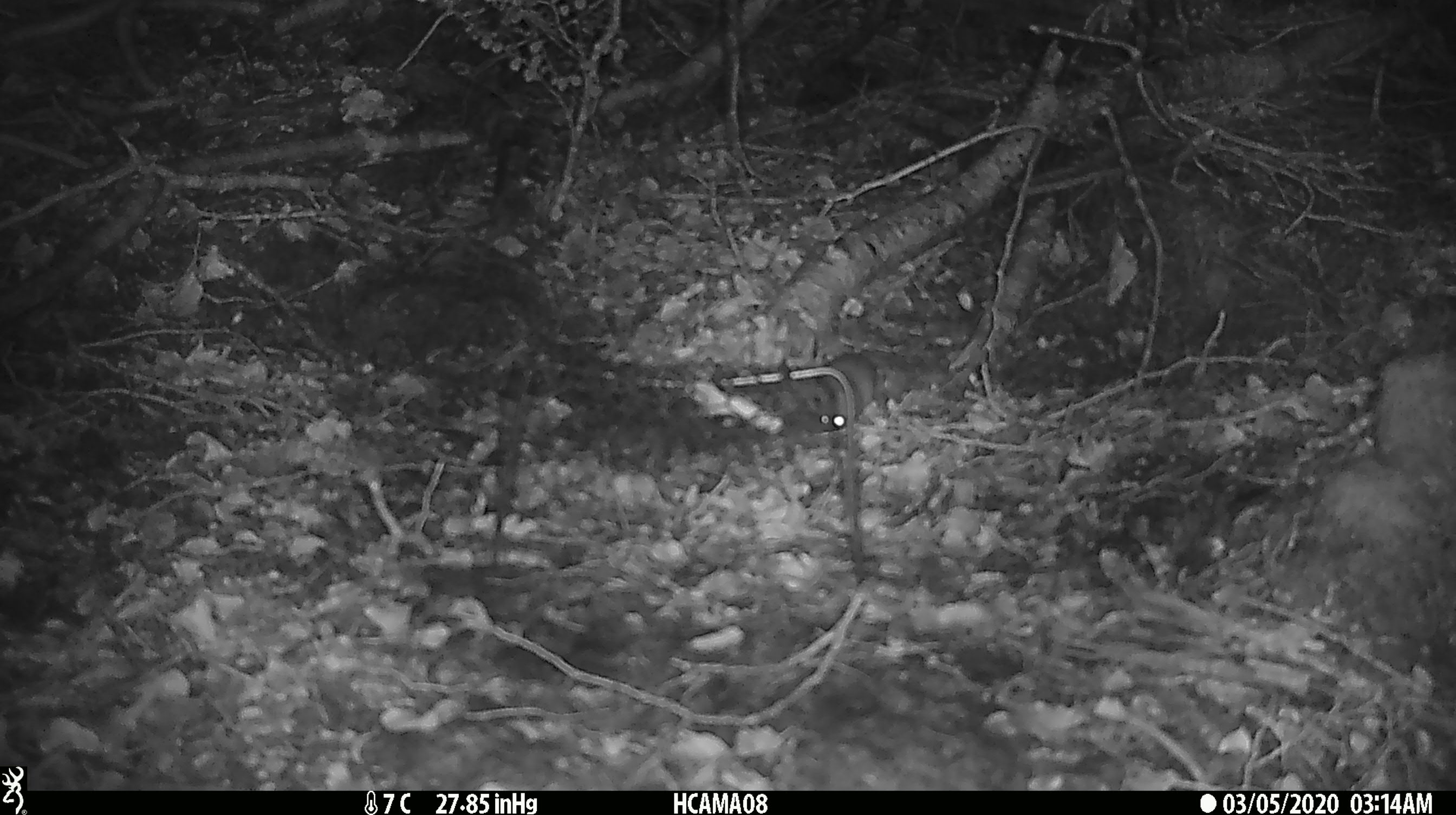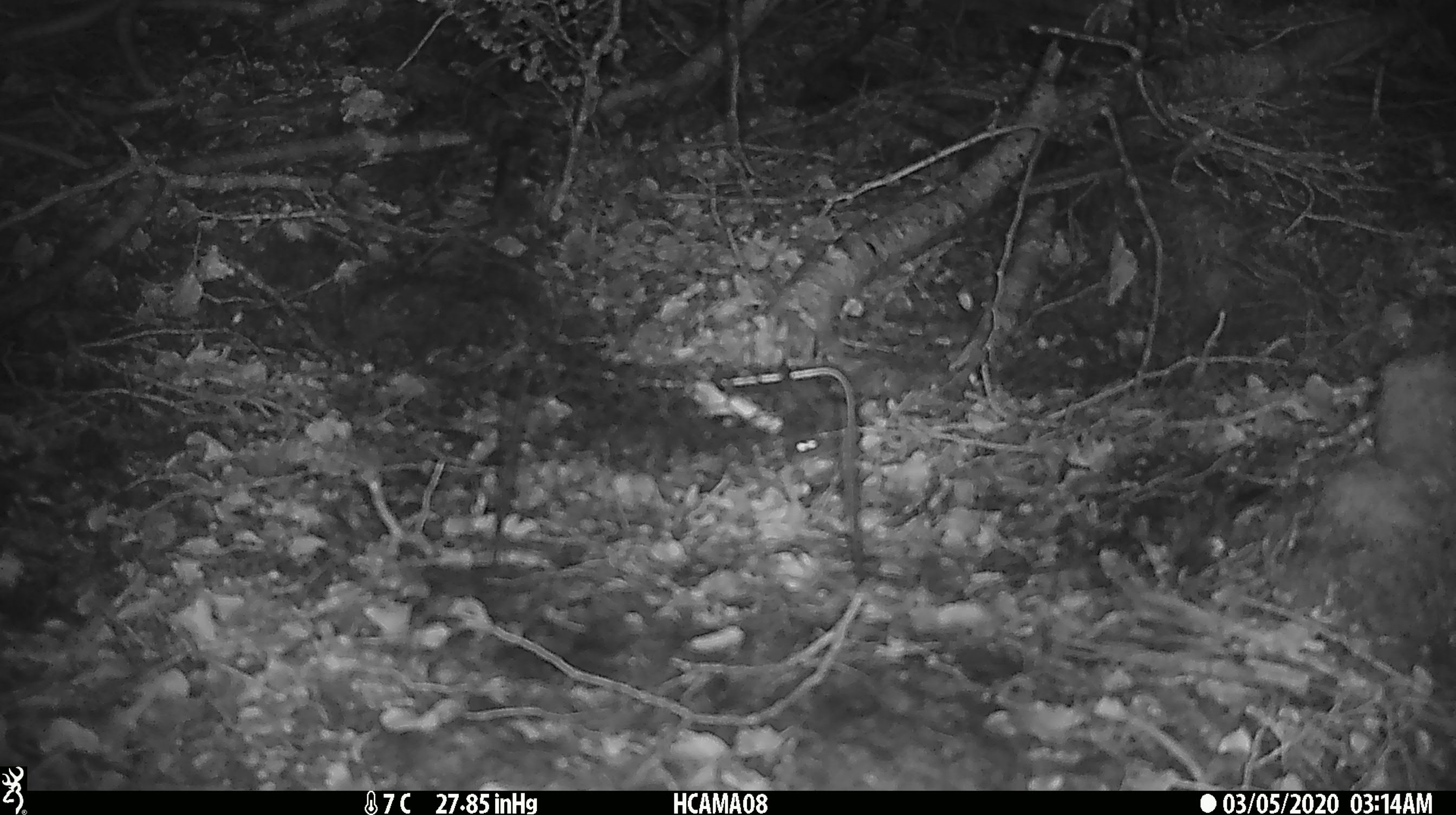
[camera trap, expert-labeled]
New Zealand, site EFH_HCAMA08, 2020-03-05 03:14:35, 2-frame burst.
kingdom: Animalia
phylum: Chordata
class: Mammalia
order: Rodentia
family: Muridae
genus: Mus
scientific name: Mus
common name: mouse